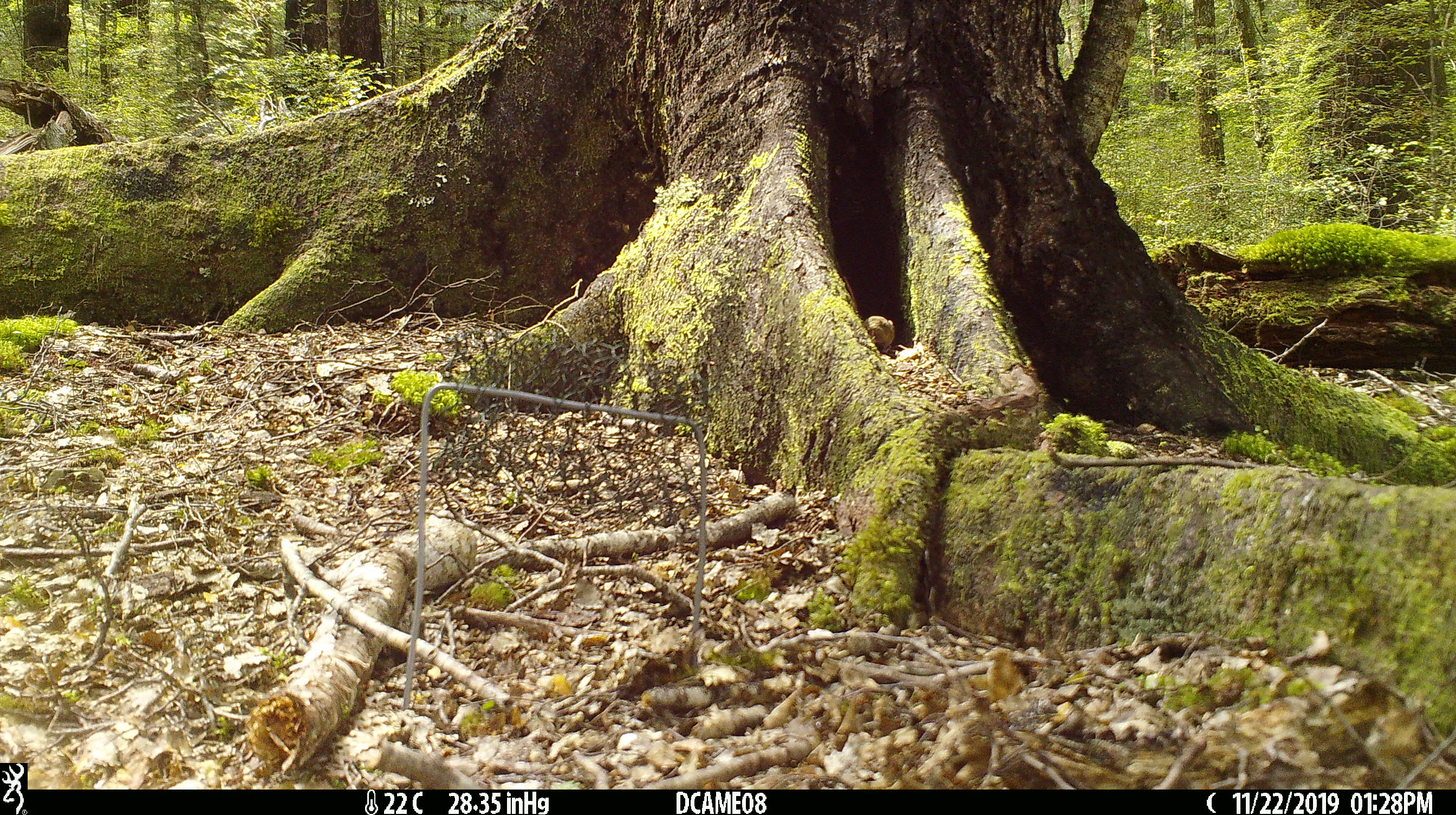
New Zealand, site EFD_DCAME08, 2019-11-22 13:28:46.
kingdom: Animalia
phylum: Chordata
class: Mammalia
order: Rodentia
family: Muridae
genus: Mus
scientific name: Mus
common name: mouse